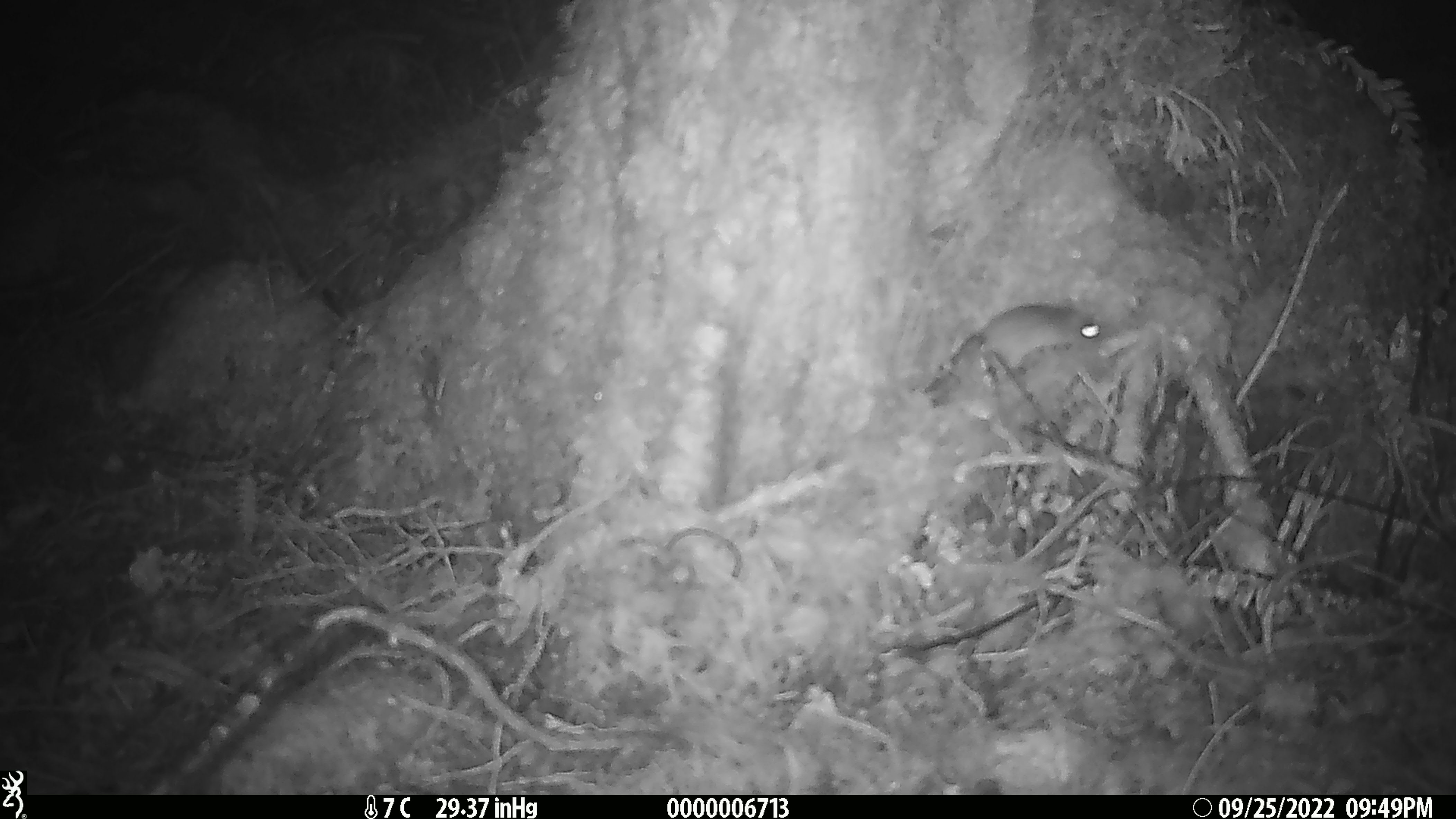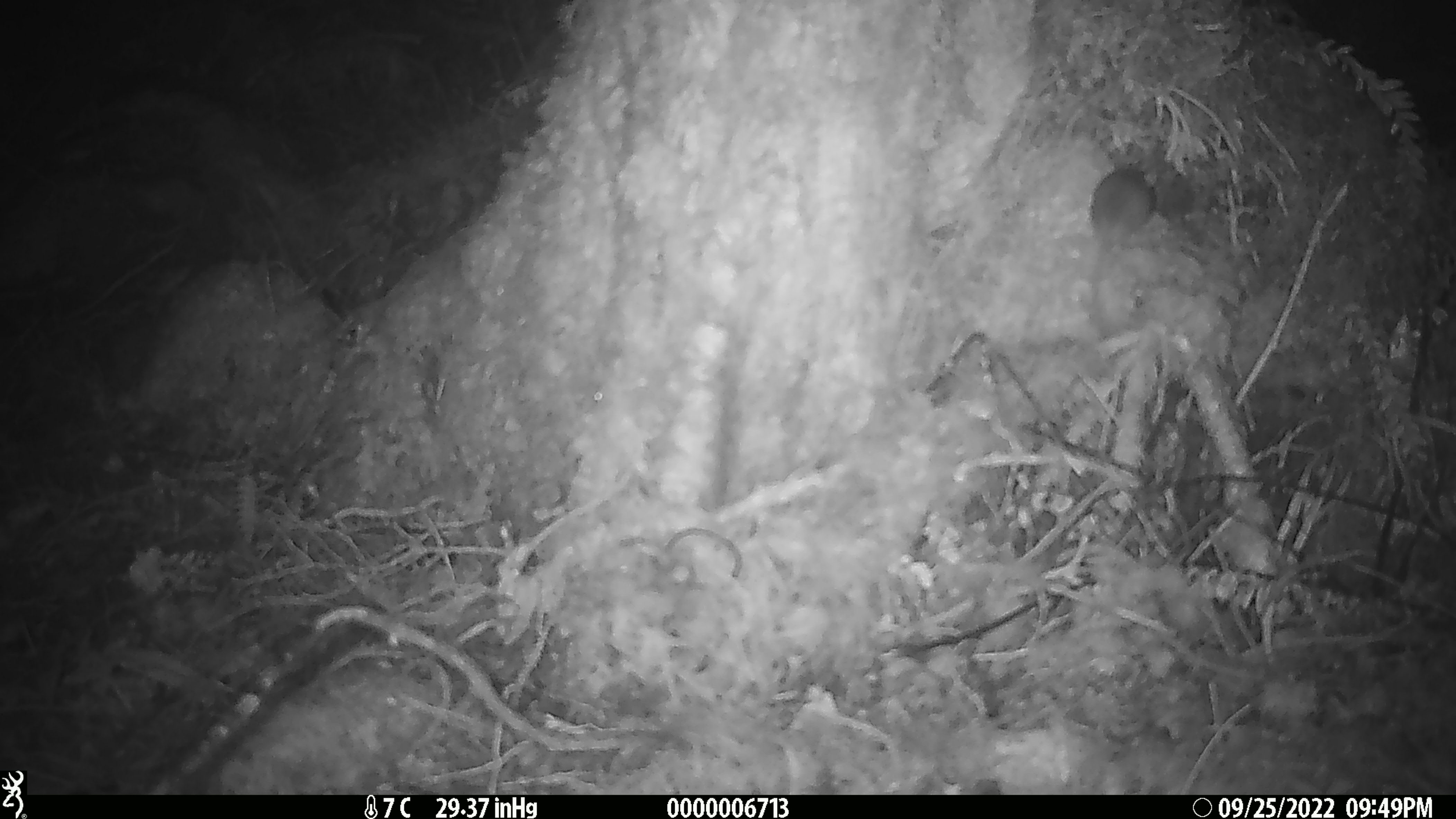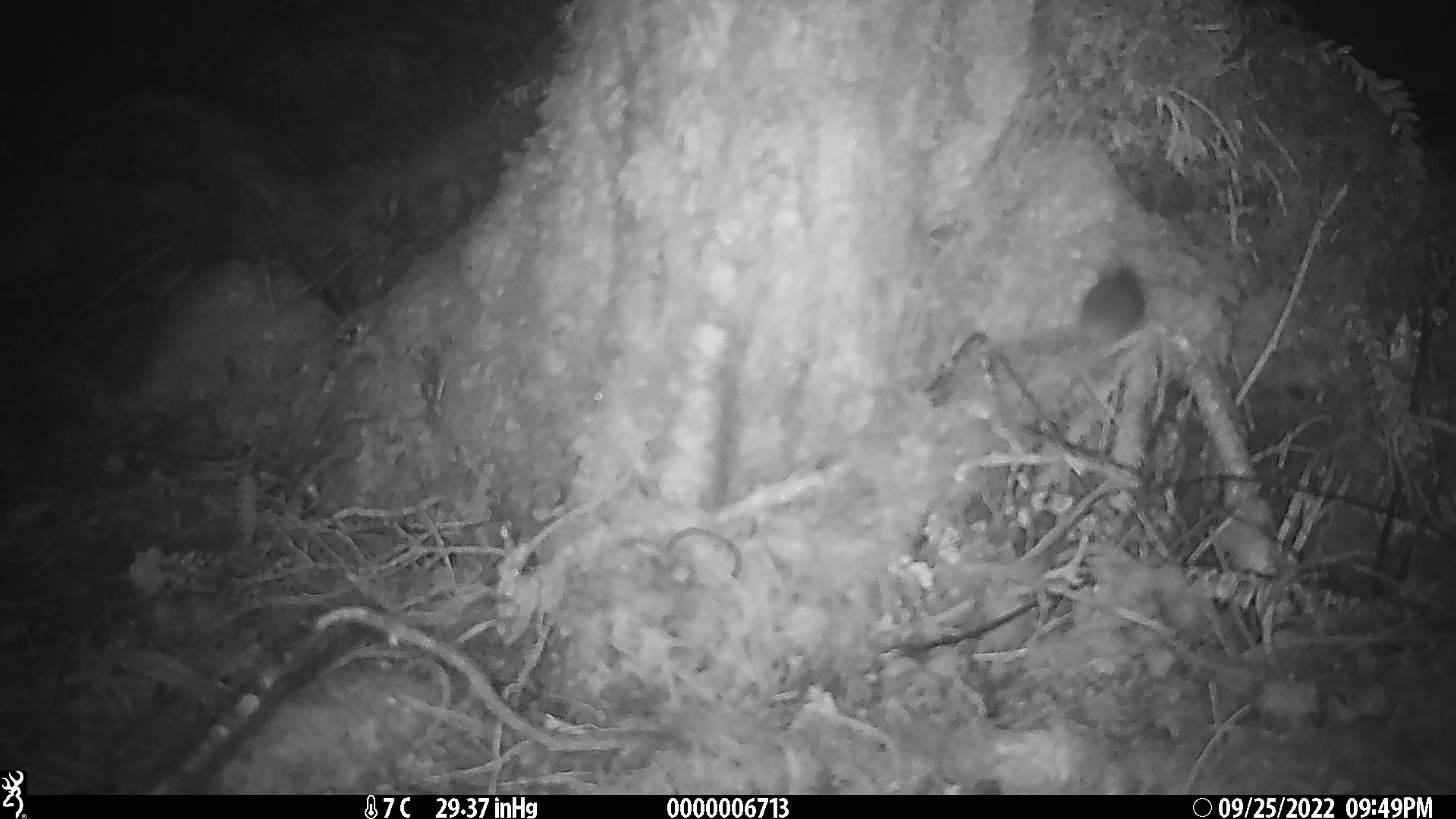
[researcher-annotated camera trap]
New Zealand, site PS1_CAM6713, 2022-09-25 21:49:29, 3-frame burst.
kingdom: Animalia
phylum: Chordata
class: Mammalia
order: Rodentia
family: Muridae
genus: Mus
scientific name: Mus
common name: mouse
Mouse (Mus).